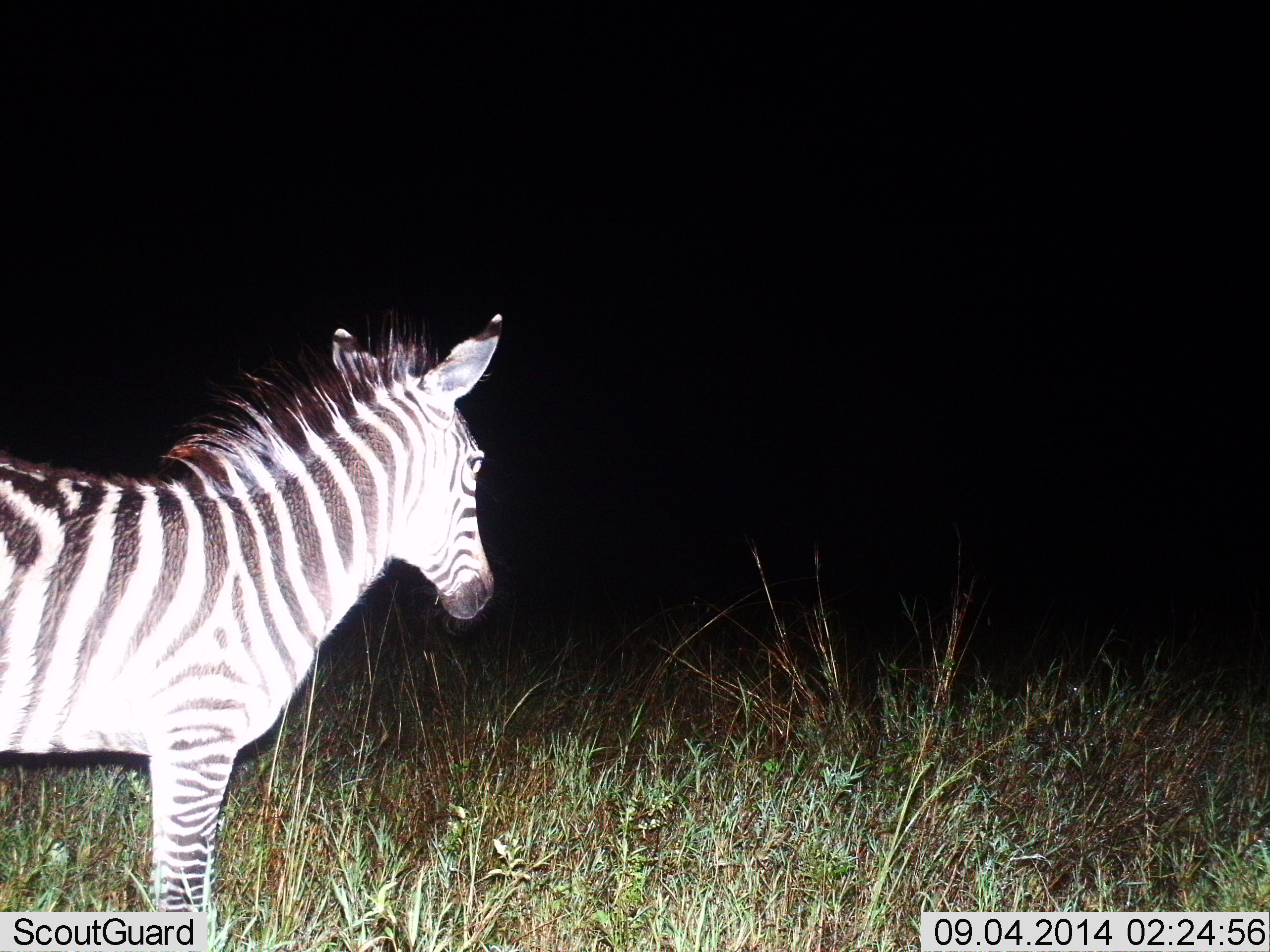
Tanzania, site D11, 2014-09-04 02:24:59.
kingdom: Animalia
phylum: Chordata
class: Mammalia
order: Perissodactyla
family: Equidae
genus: Equus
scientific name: Equus quagga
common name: plains zebra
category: zebra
Zebra (plains zebra) (Equus quagga), count 1. Behavior (volunteer vote fractions): standing 80%, resting 10%, moving 10%, interacting 0%. Young present (vote fraction): 20%. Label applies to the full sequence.